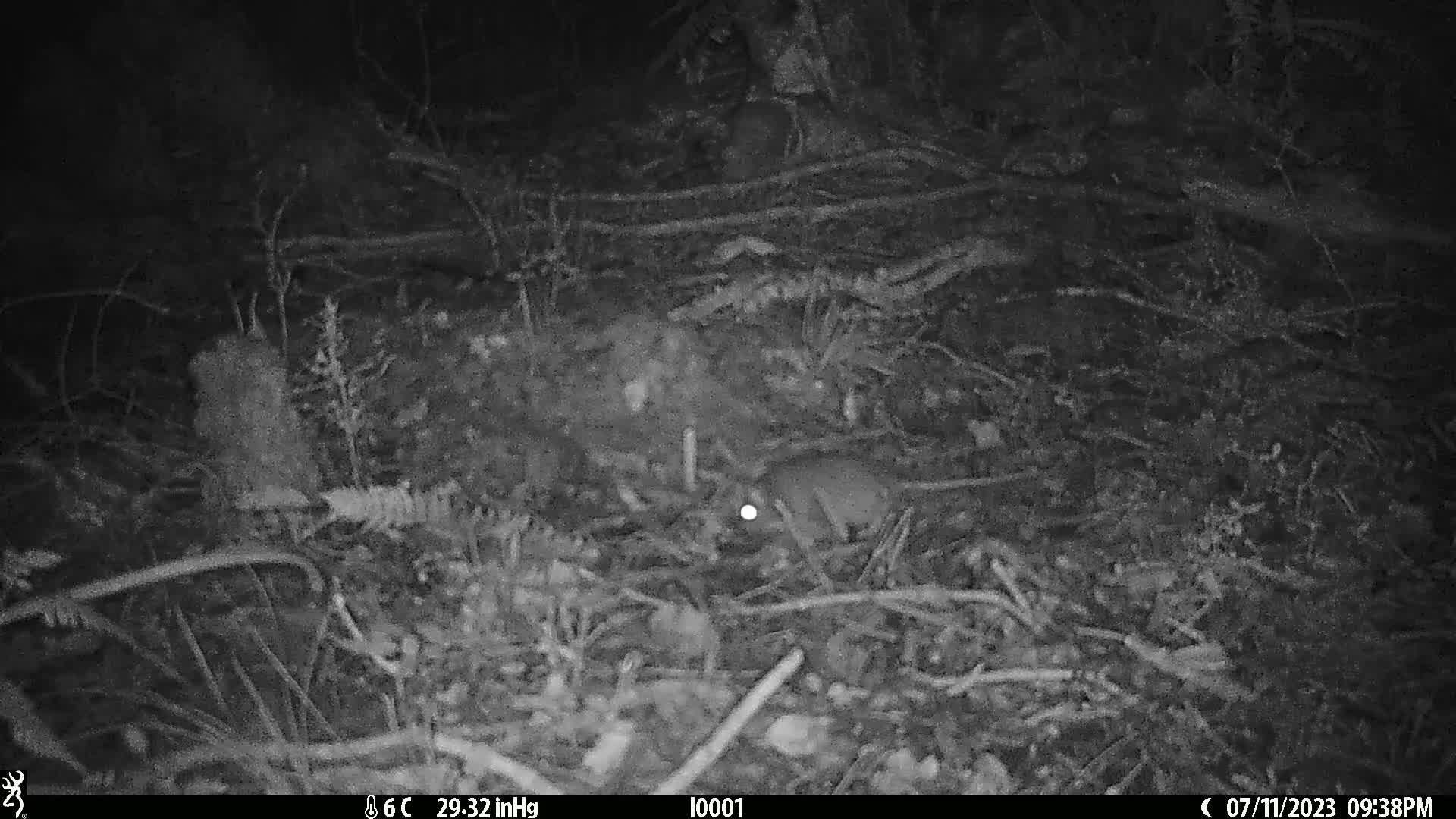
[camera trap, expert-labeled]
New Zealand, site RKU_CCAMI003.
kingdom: Animalia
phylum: Chordata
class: Mammalia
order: Rodentia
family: Muridae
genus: Rattus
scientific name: Rattus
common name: rat